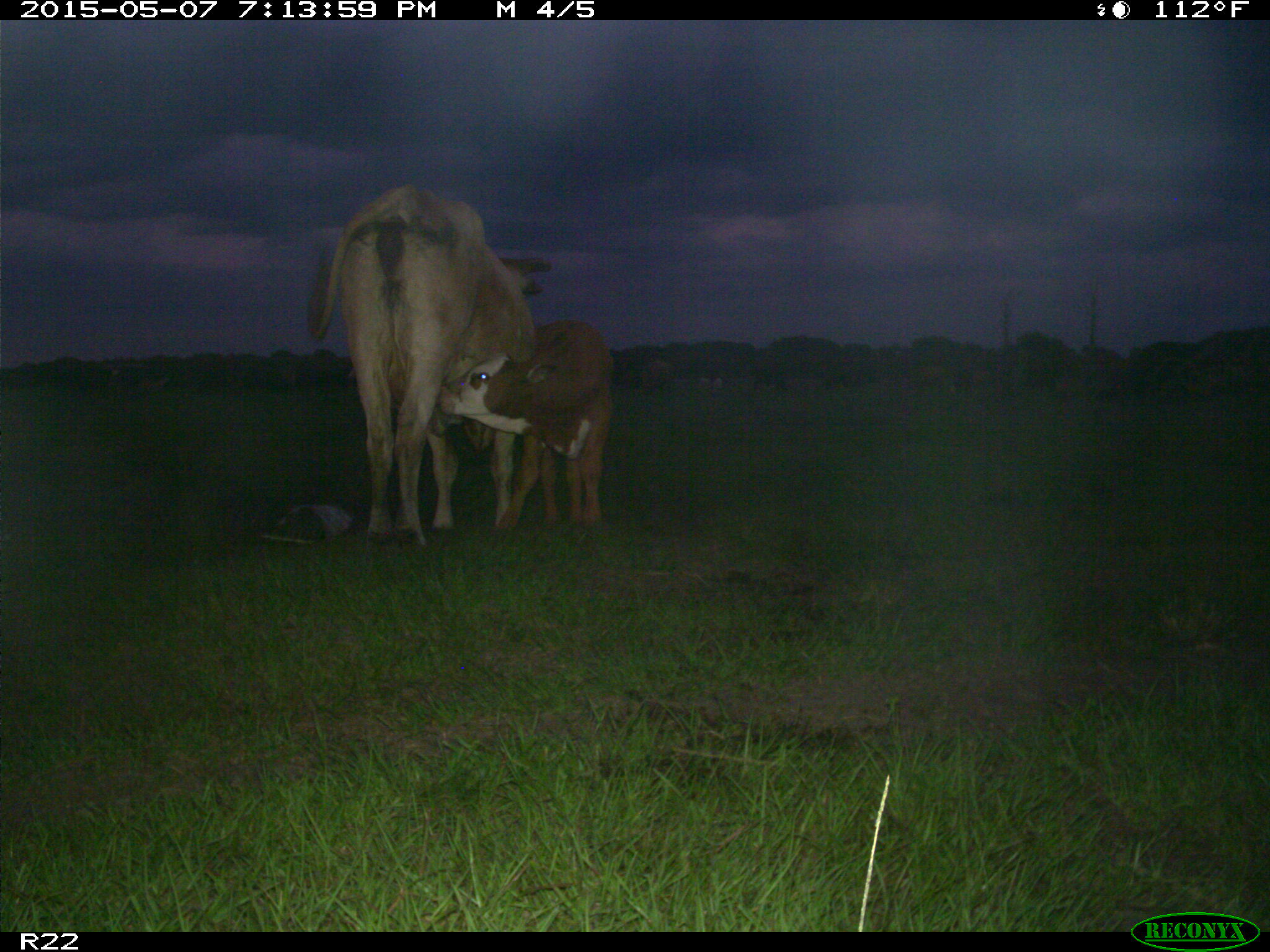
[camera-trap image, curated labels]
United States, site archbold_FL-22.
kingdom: Animalia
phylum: Chordata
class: Mammalia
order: Artiodactyla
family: Bovidae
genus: Bos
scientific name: Bos taurus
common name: domestic cow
Bos taurus (domestic cow).